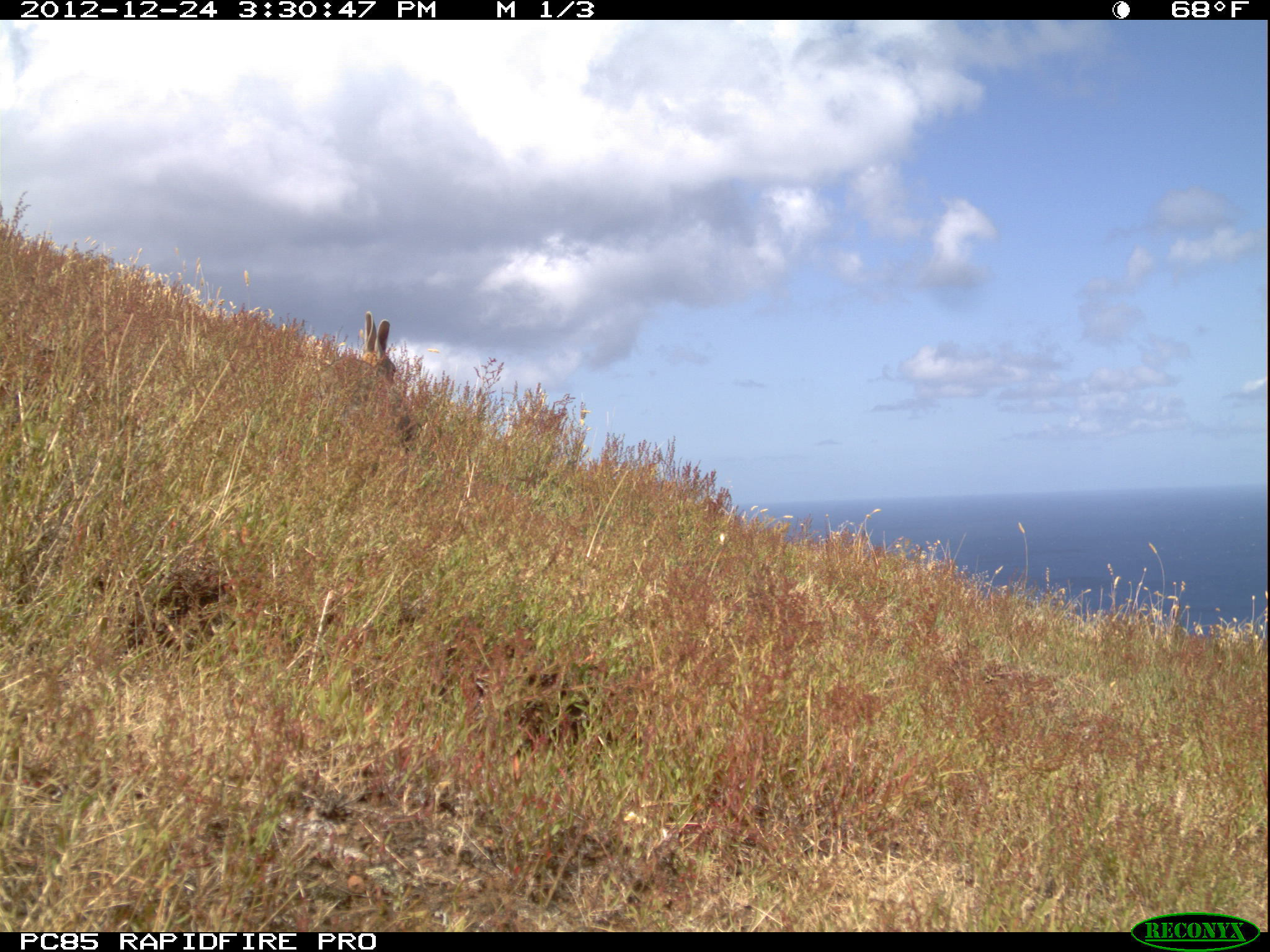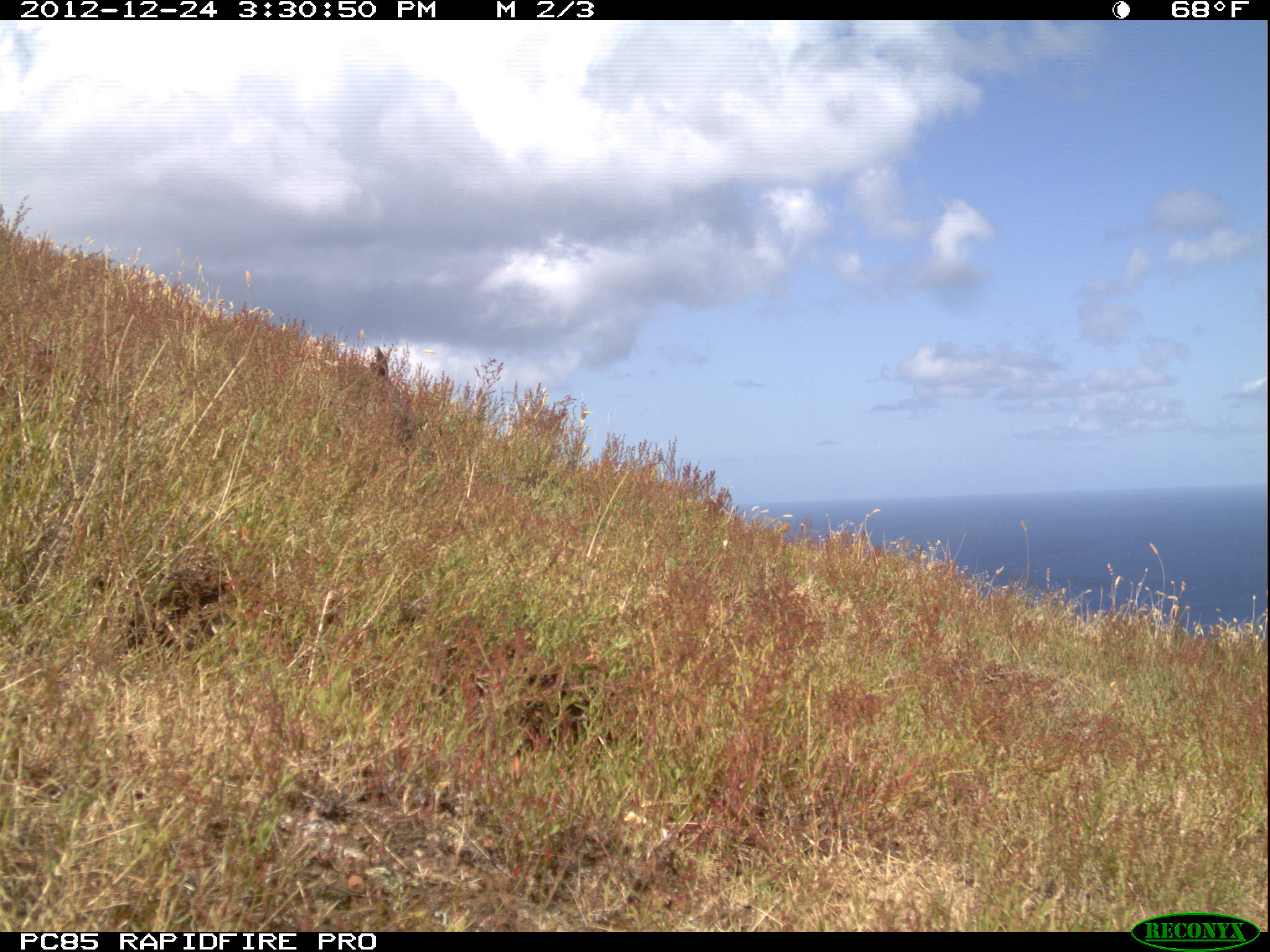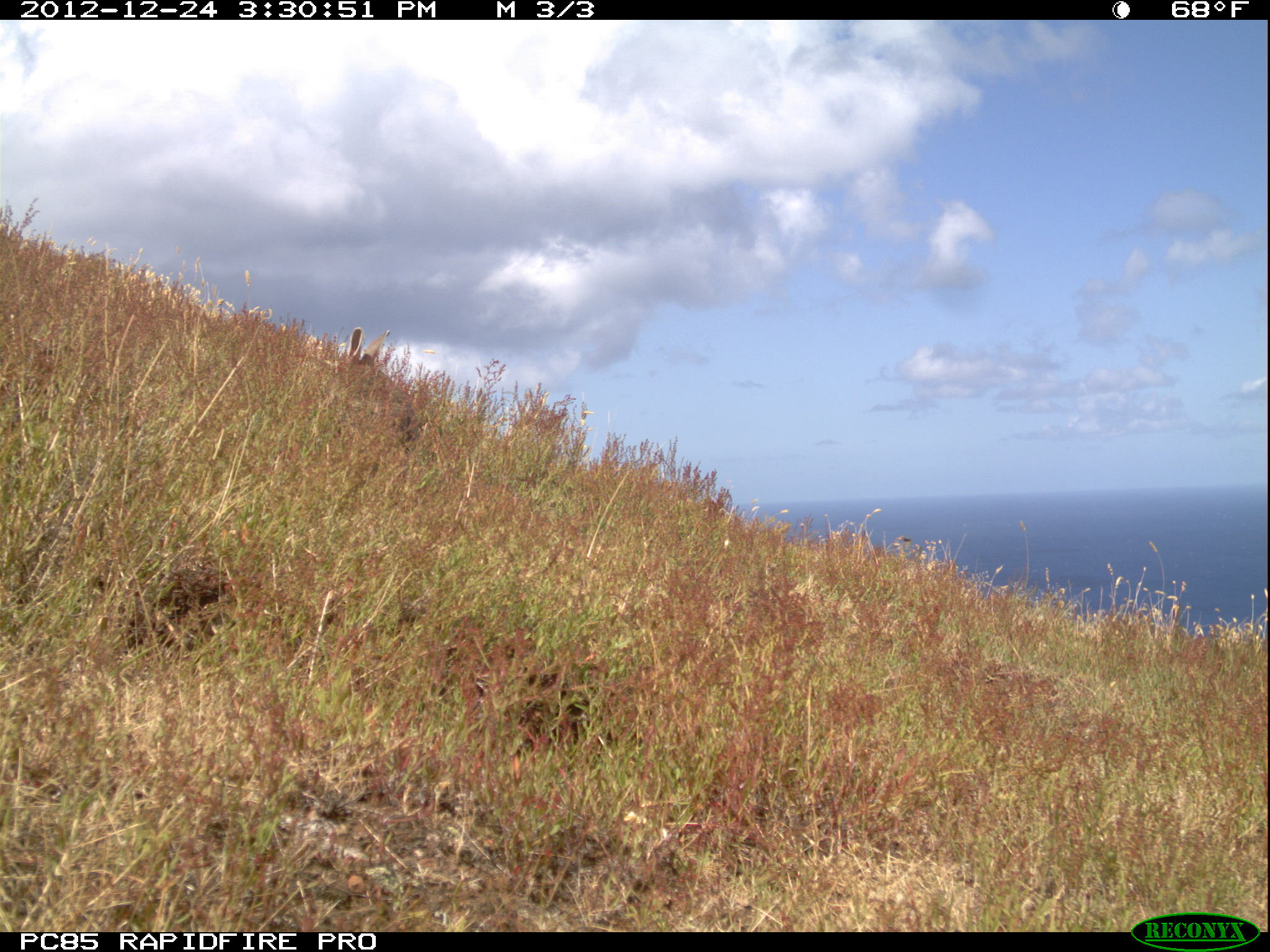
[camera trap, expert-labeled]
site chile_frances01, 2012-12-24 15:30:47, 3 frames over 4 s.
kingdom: Animalia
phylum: Chordata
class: Mammalia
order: Lagomorpha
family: Leporidae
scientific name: Leporidae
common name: rabbits and hares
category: rabbit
Rabbit (rabbits and hares) (Leporidae).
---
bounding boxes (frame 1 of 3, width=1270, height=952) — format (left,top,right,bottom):
rabbit: (324,311,396,419)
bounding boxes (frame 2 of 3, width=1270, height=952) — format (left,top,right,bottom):
rabbit: (333,343,412,449)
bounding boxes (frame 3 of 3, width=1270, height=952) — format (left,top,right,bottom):
rabbit: (320,324,418,445)